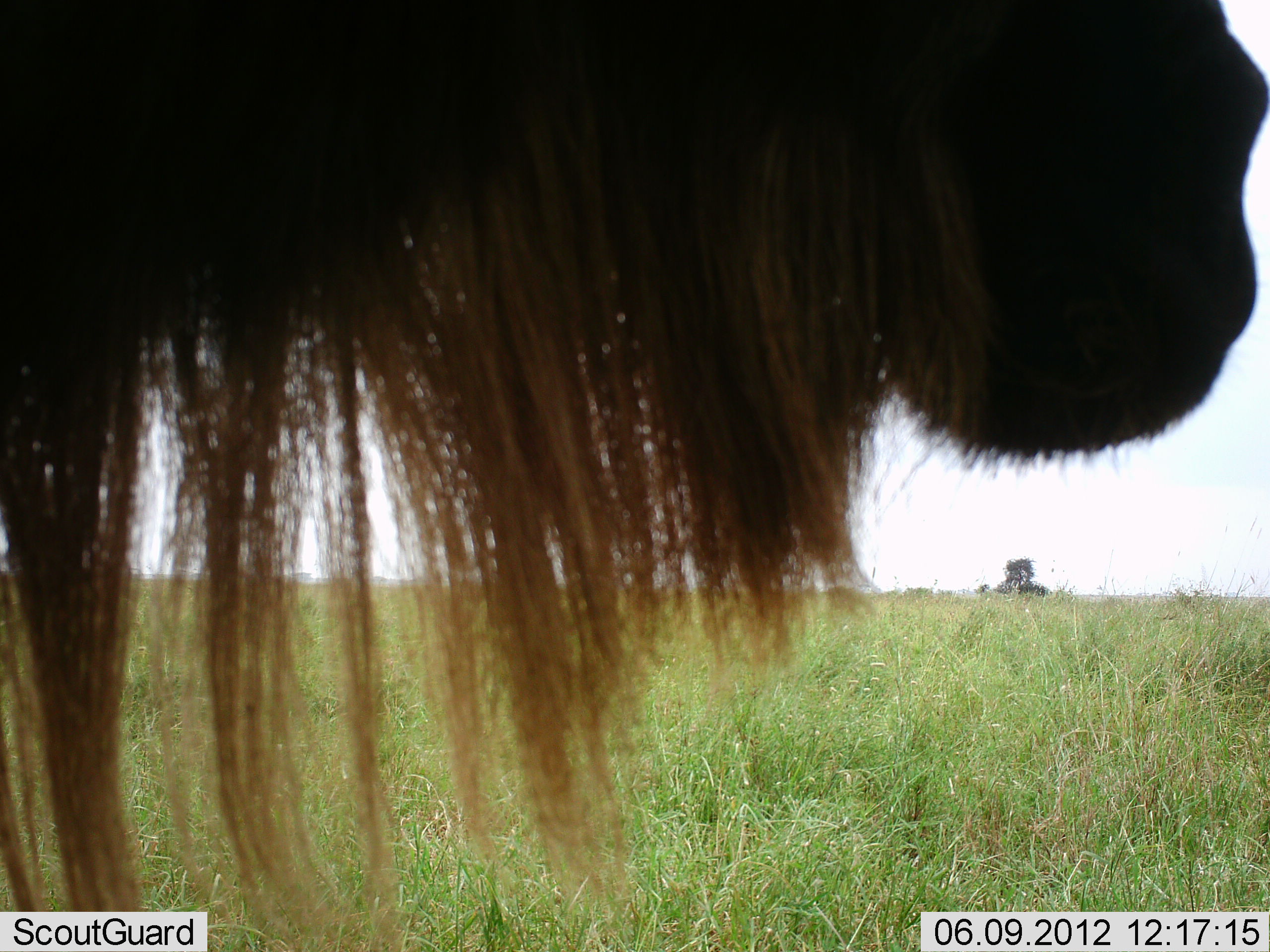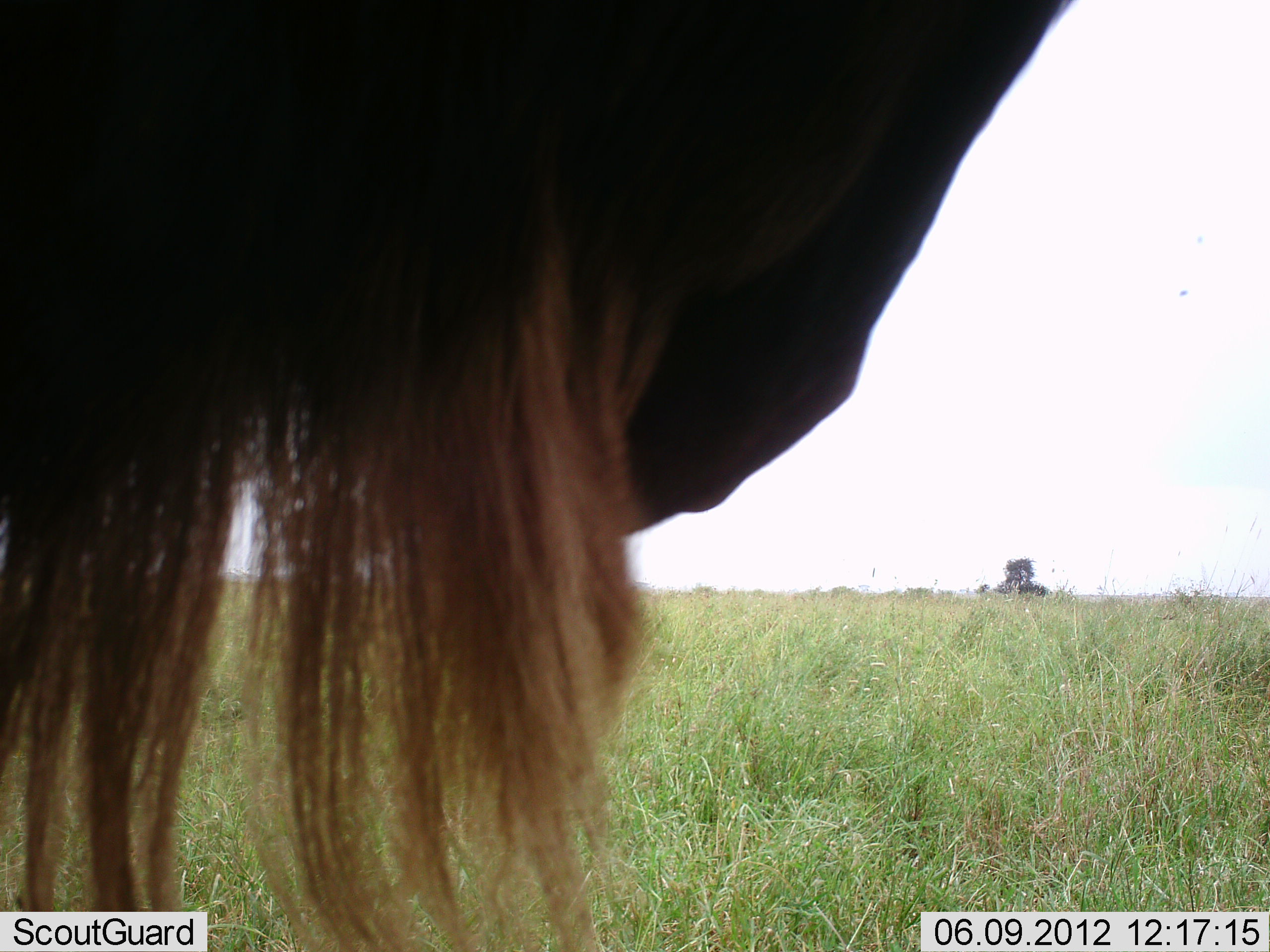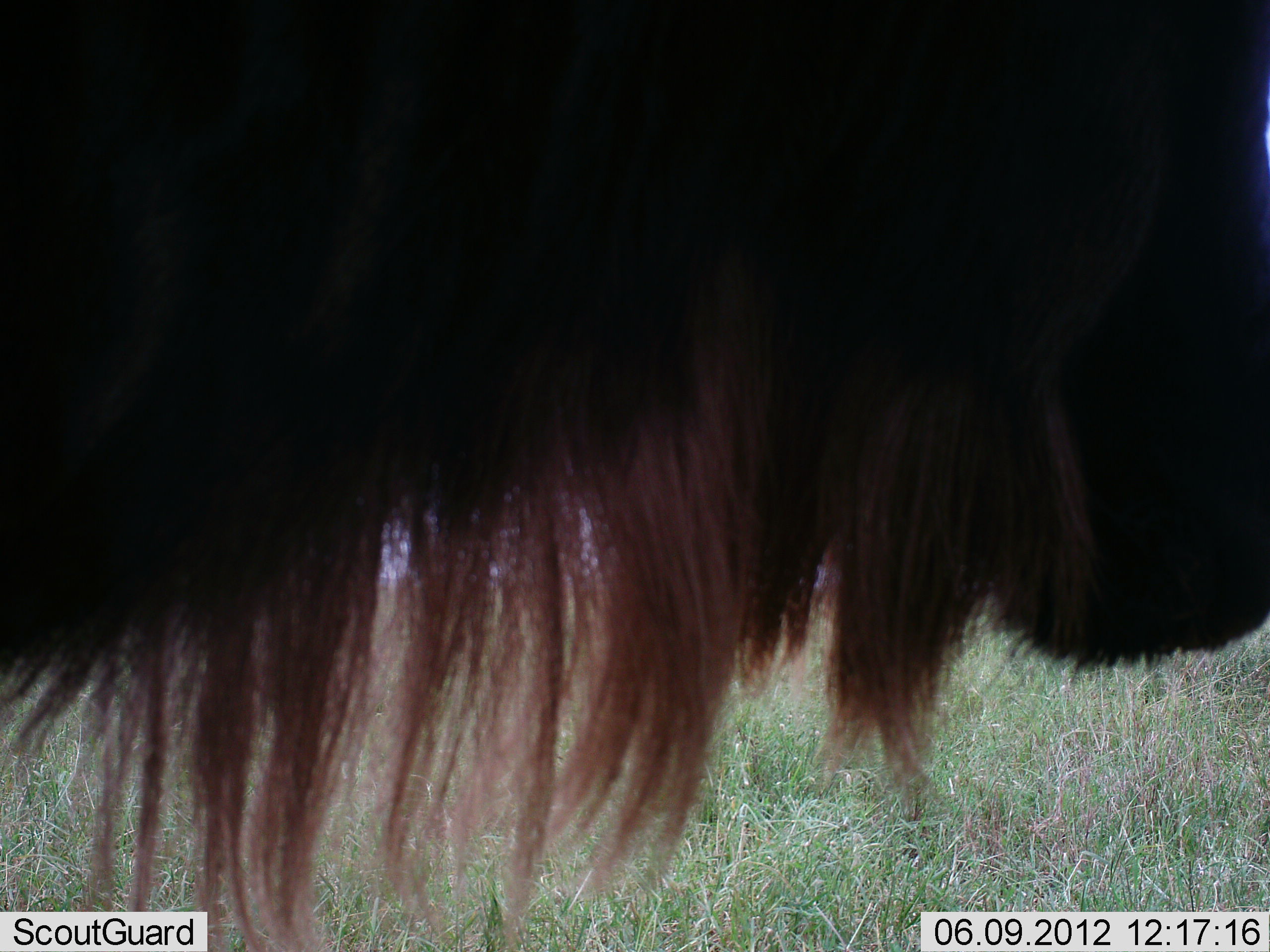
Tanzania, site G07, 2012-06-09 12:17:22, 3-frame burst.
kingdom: Animalia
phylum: Chordata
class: Mammalia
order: Artiodactyla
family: Bovidae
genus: Connochaetes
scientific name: Connochaetes taurinus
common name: blue wildebeest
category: wildebeest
Wildebeest (blue wildebeest) (Connochaetes taurinus), count 1. Behavior (volunteer vote fractions): standing 100%, resting 0%, moving 0%, interacting 0%. Young present (vote fraction): 0%. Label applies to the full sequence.